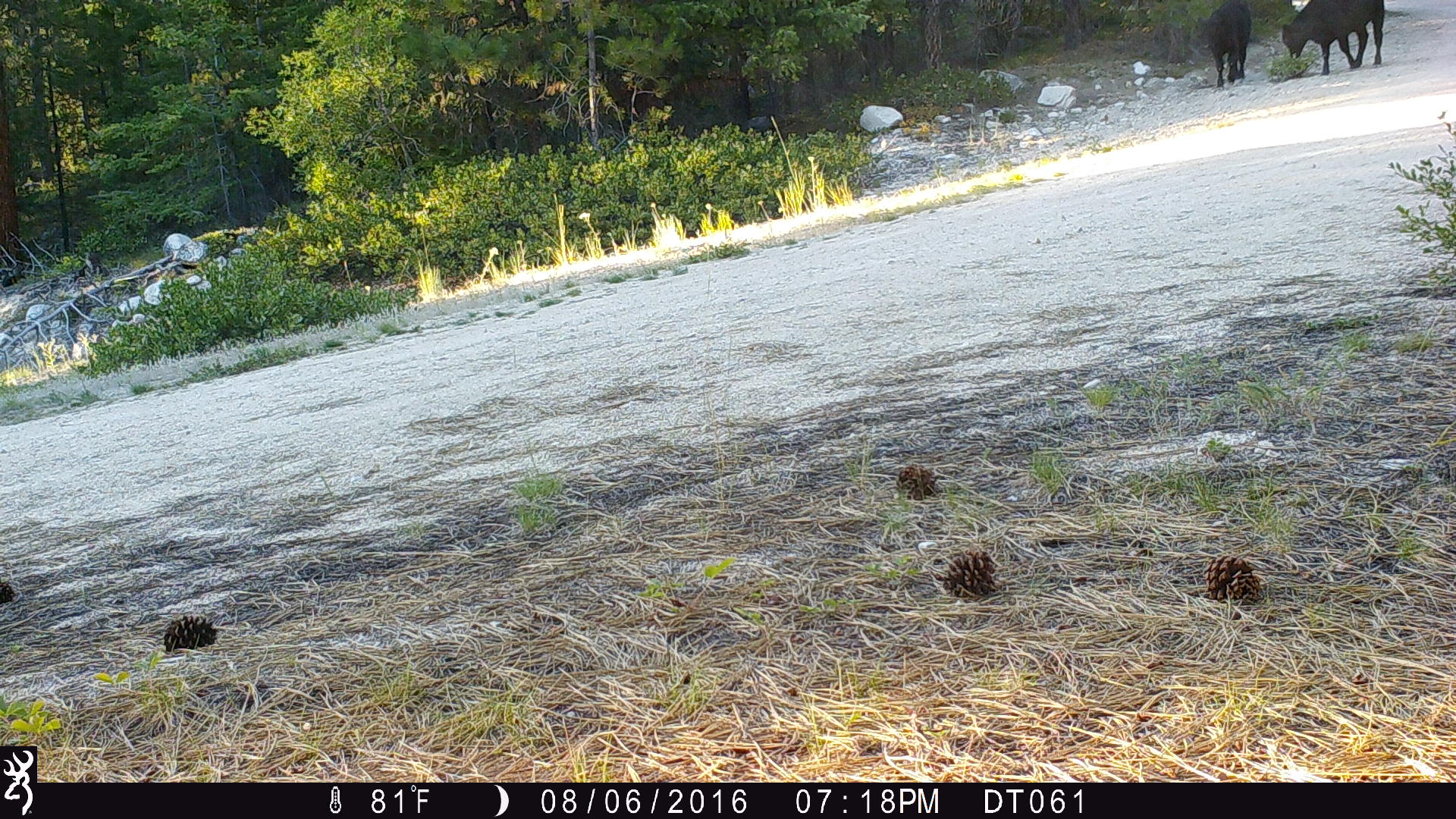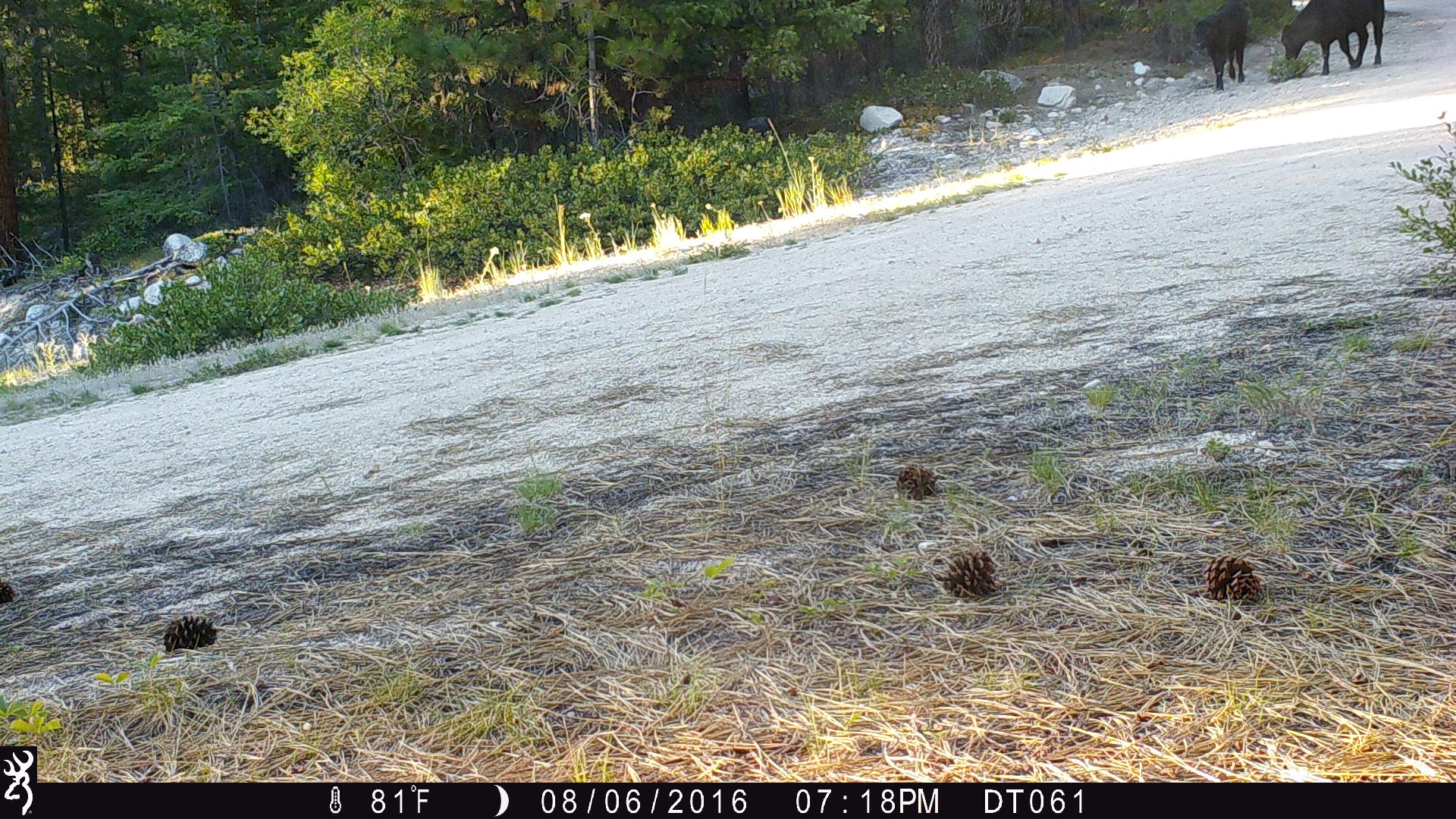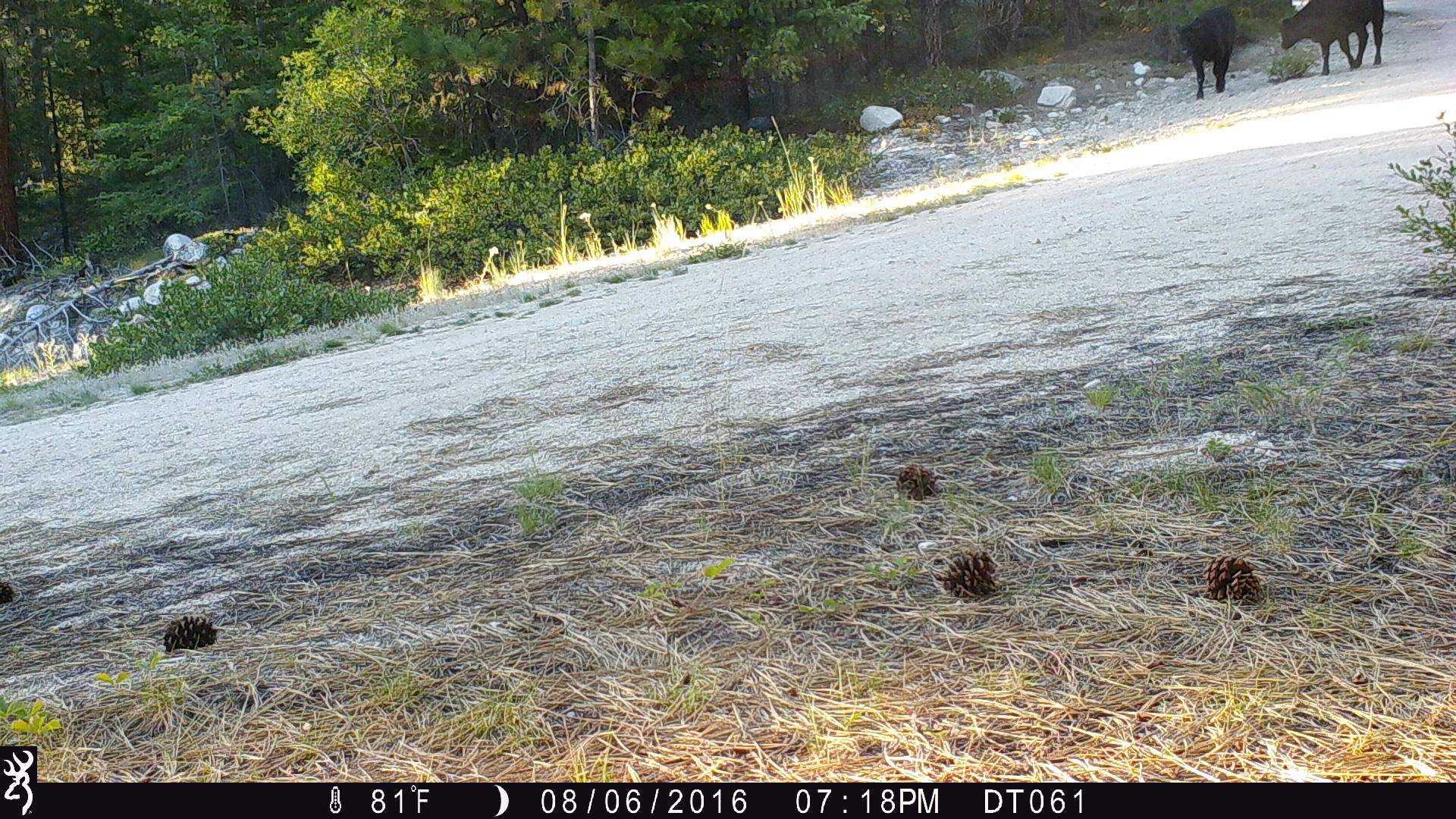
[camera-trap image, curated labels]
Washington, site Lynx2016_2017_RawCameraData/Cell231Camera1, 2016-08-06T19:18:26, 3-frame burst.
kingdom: Animalia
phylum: Chordata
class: Mammalia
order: Artiodactyla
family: Bovidae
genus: Bos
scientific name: Bos taurus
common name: domestic cattle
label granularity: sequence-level